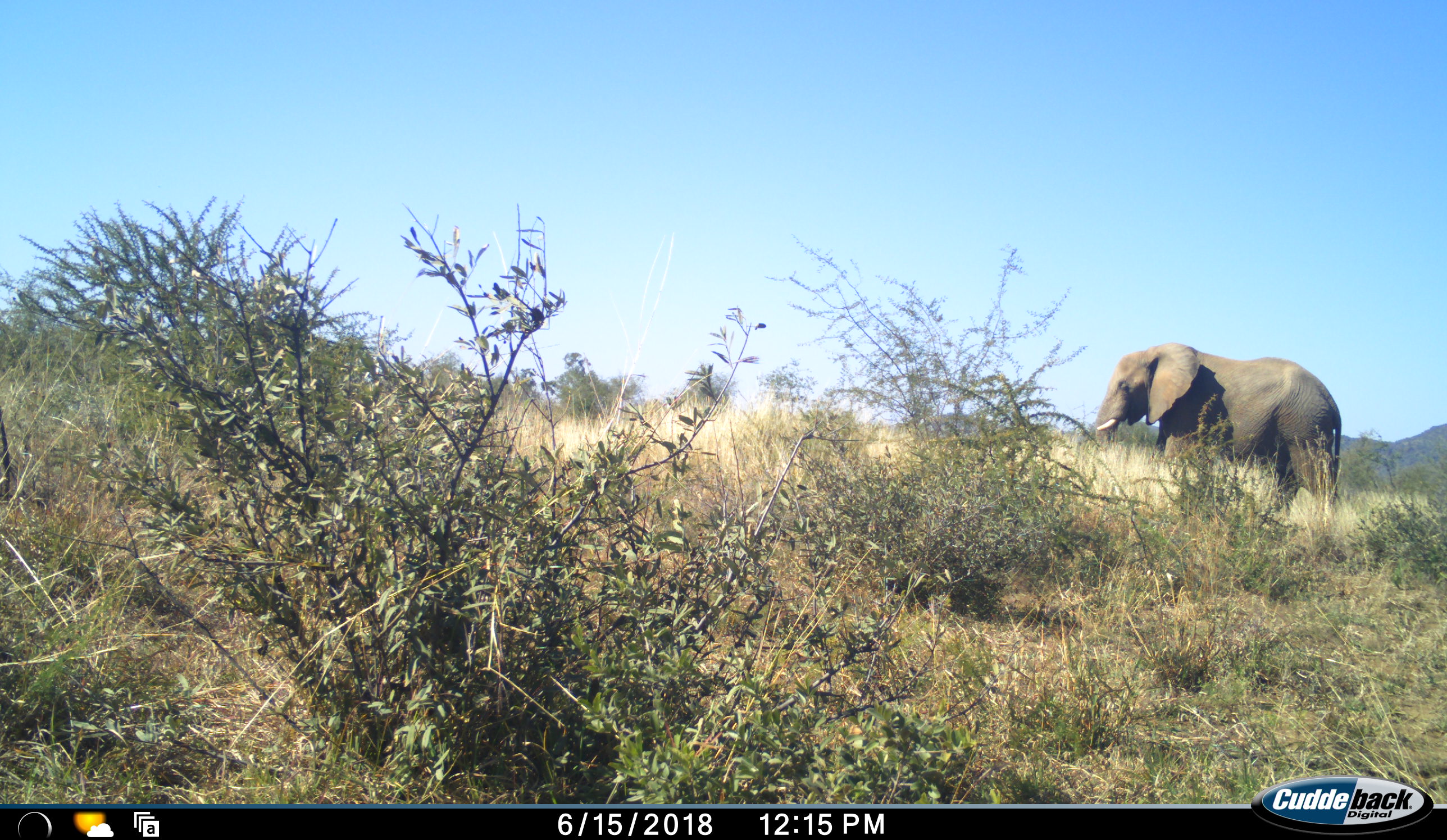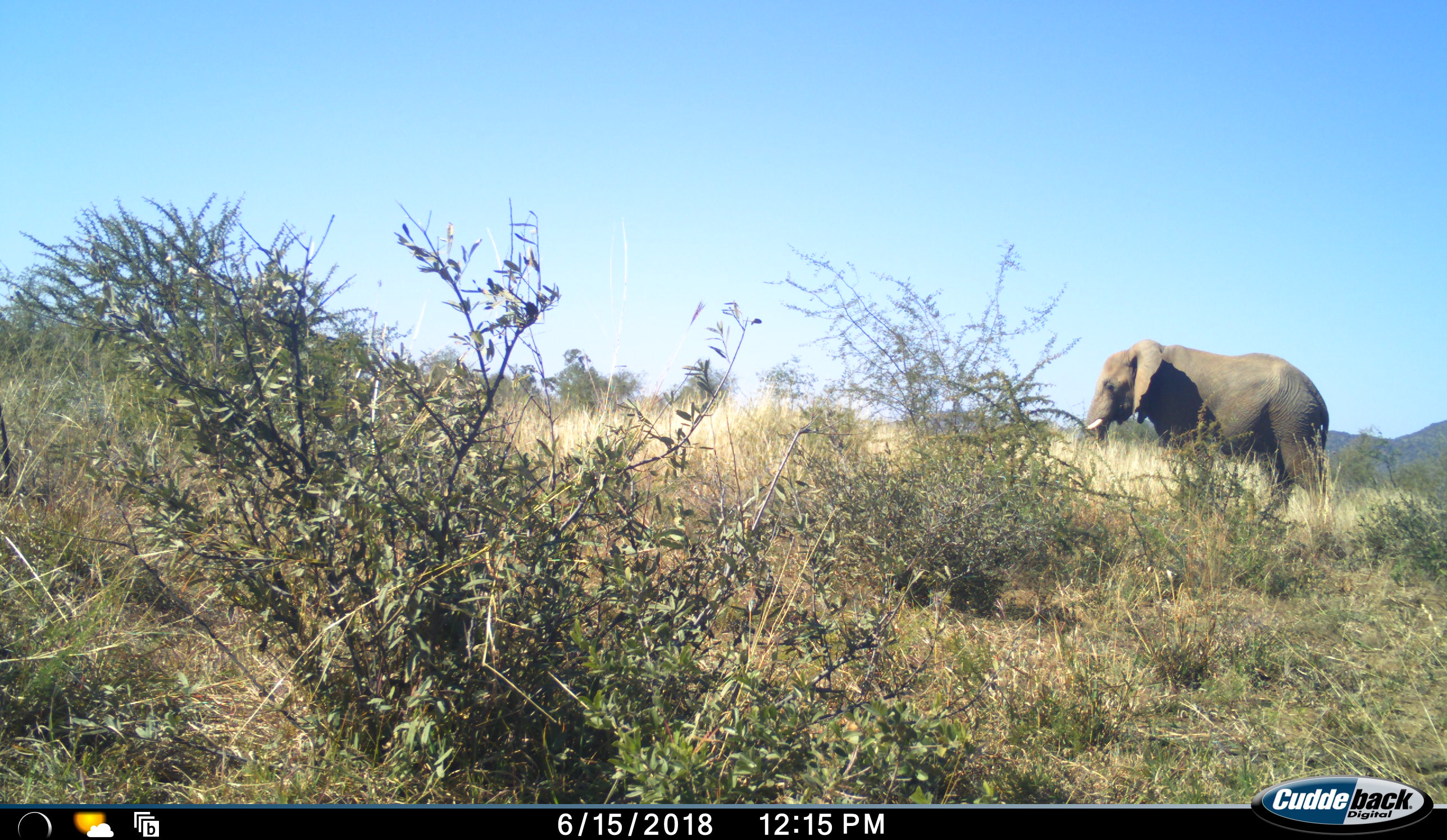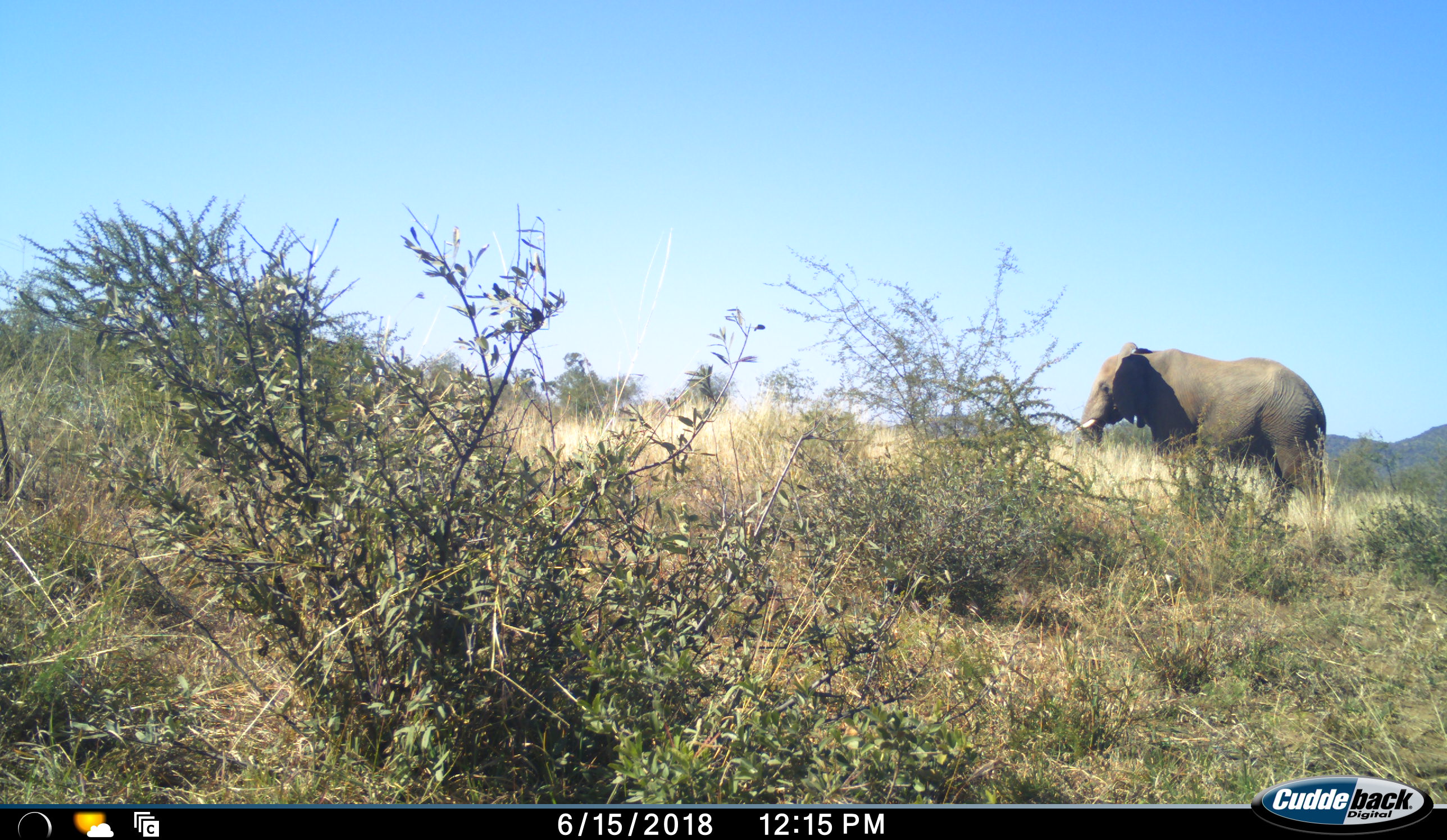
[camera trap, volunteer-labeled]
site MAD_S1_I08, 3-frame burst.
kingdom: Animalia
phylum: Chordata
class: Mammalia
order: Proboscidea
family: Elephantidae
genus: Loxodonta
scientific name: Loxodonta africana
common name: african bush elephant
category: elephant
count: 1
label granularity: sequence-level